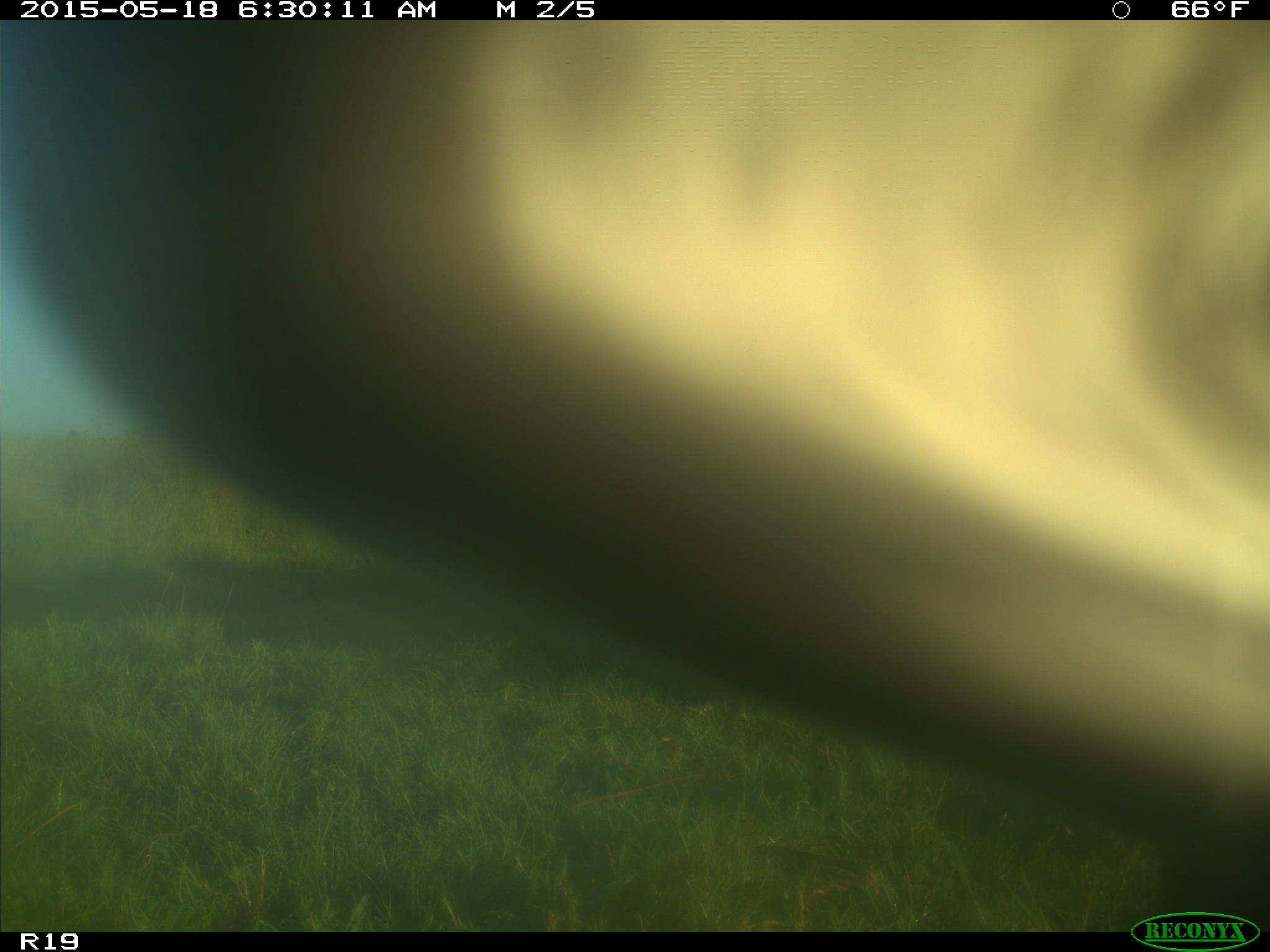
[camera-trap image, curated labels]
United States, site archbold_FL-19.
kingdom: Animalia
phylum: Chordata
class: Mammalia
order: Artiodactyla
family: Bovidae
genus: Bos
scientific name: Bos taurus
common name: domestic cow